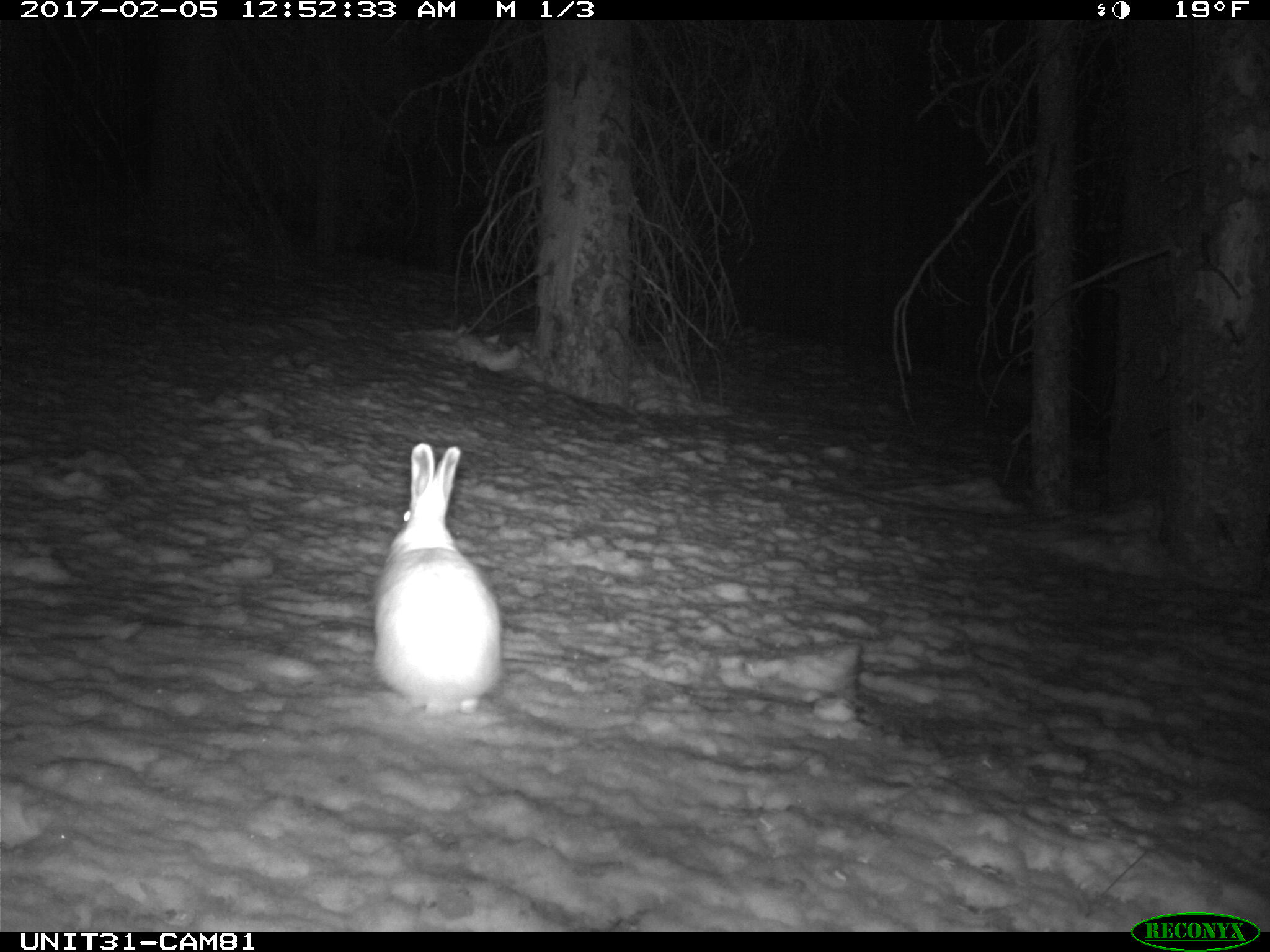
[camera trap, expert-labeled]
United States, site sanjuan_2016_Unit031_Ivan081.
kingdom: Animalia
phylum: Chordata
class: Mammalia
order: Lagomorpha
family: Leporidae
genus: Lepus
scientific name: Lepus americanus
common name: snowshoe hare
Lepus americanus (snowshoe hare).